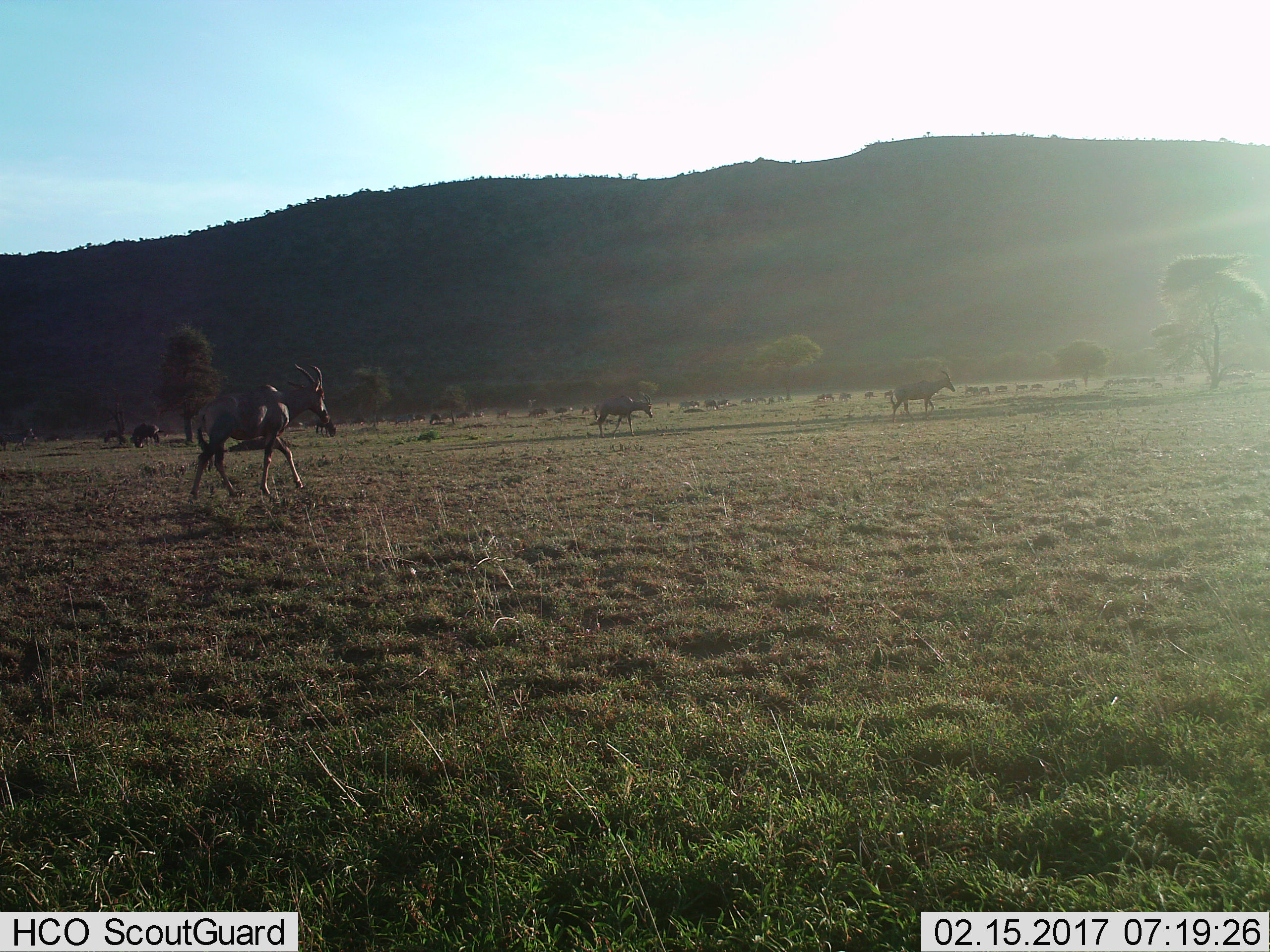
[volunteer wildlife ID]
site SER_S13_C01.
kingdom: Animalia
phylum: Chordata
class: Mammalia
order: Artiodactyla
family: Bovidae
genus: Damaliscus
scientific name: Damaliscus lunatus jimela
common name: topi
Topi (Damaliscus lunatus jimela), count 3. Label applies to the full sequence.